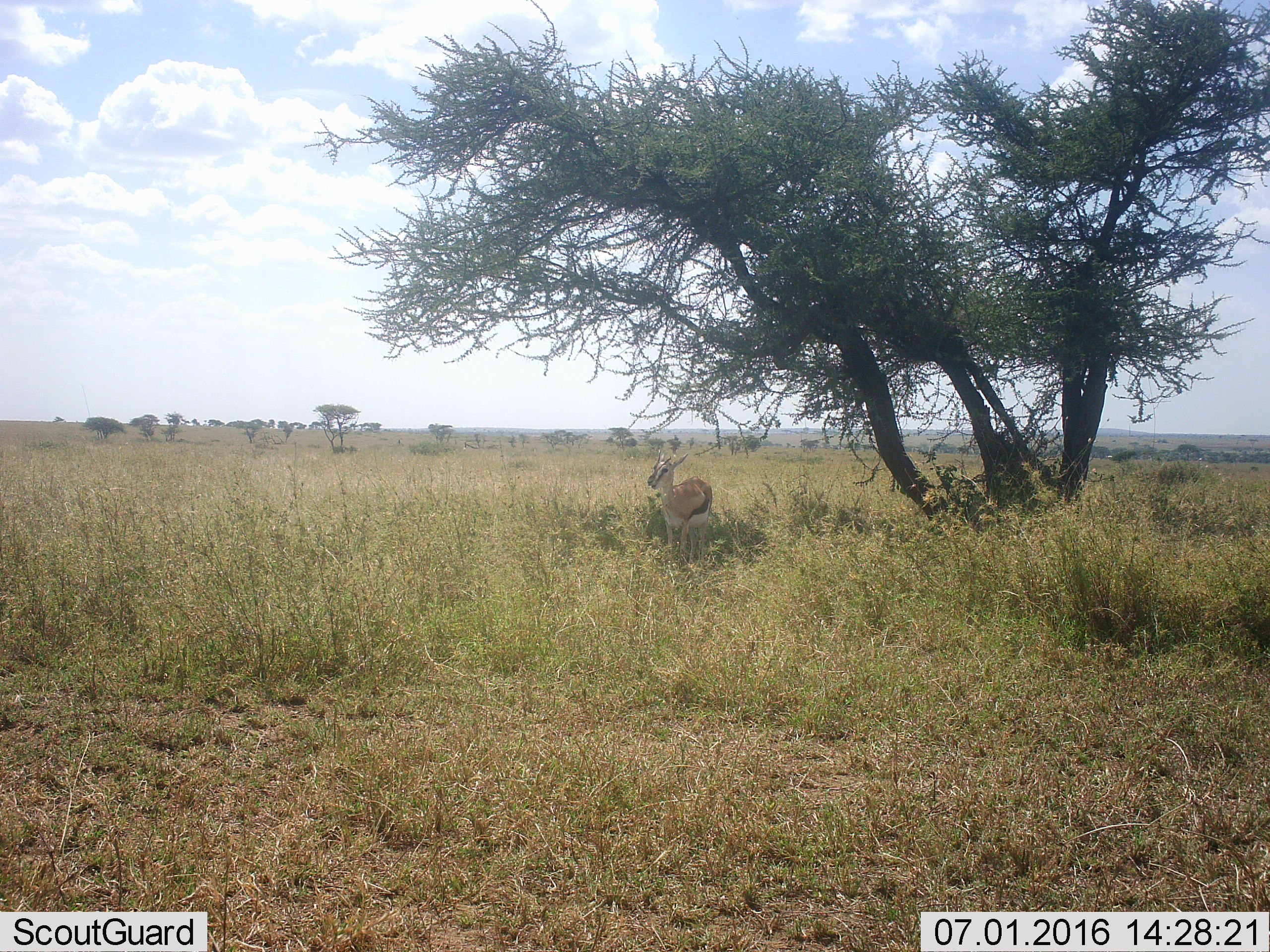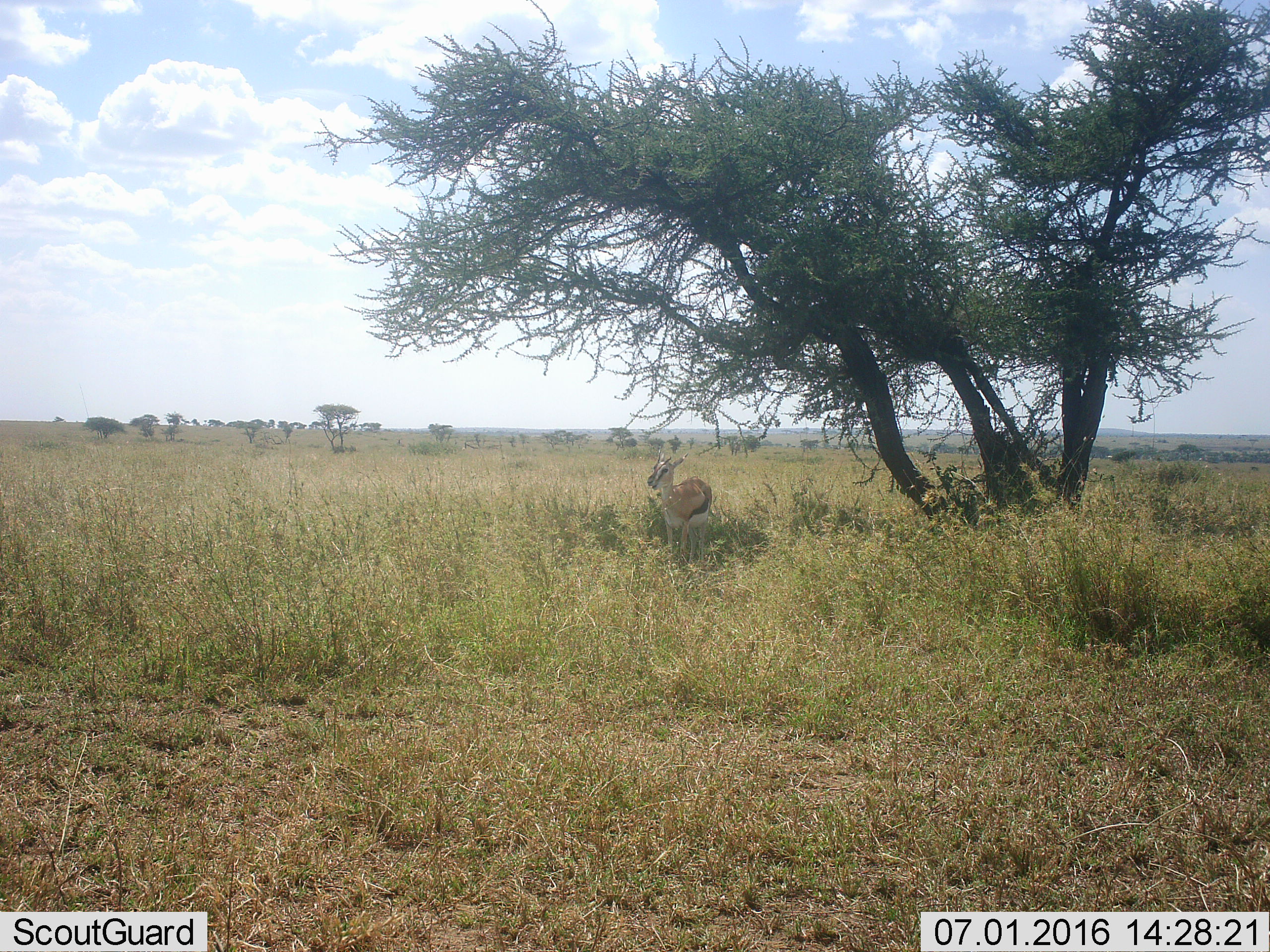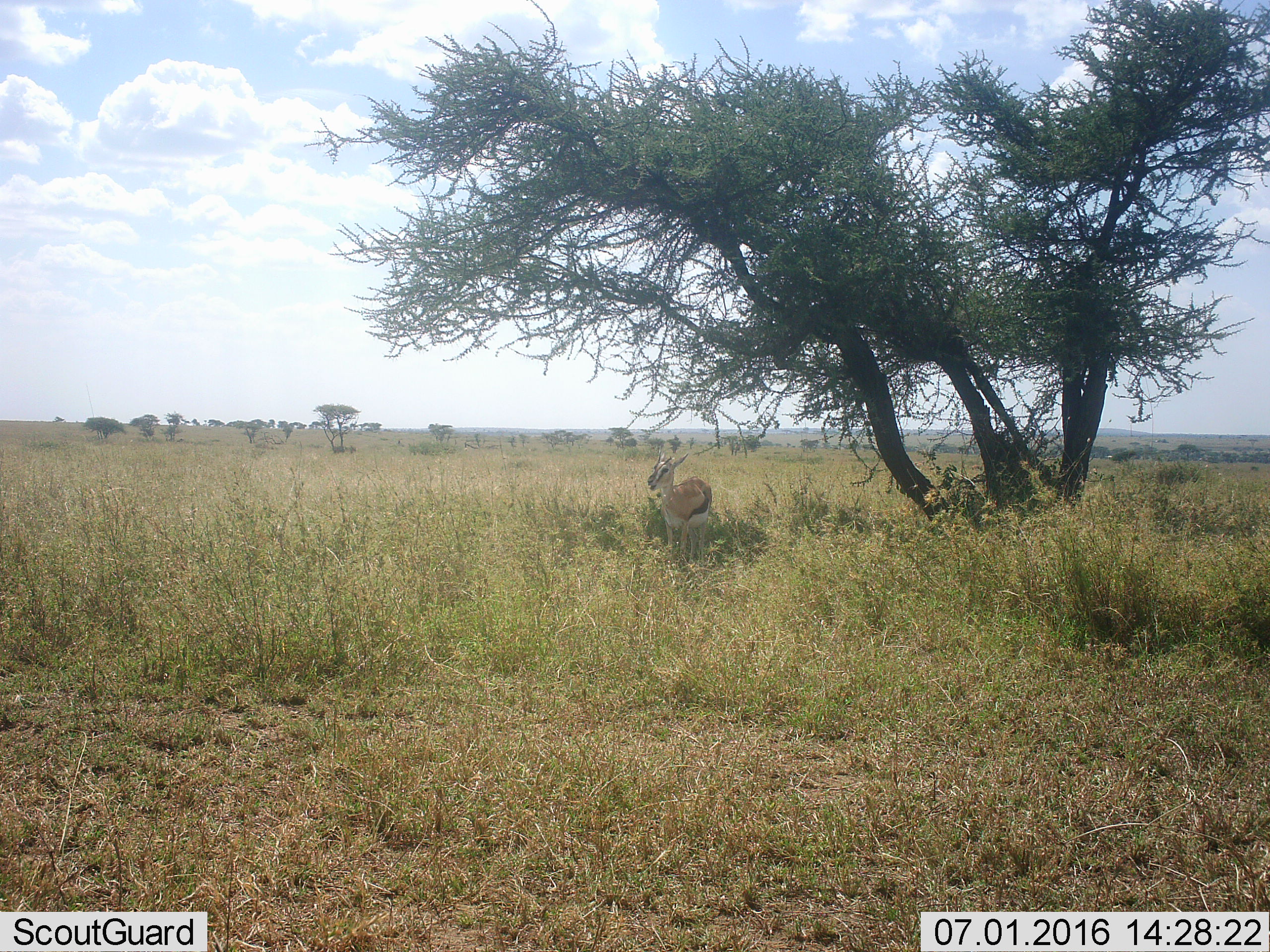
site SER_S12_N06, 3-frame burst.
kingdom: Animalia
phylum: Chordata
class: Mammalia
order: Artiodactyla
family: Bovidae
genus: Eudorcas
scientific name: Eudorcas thomsonii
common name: thomson's gazelle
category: gazellethomsons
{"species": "gazellethomsons (thomson's gazelle) (Eudorcas thomsonii)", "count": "1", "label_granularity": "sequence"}